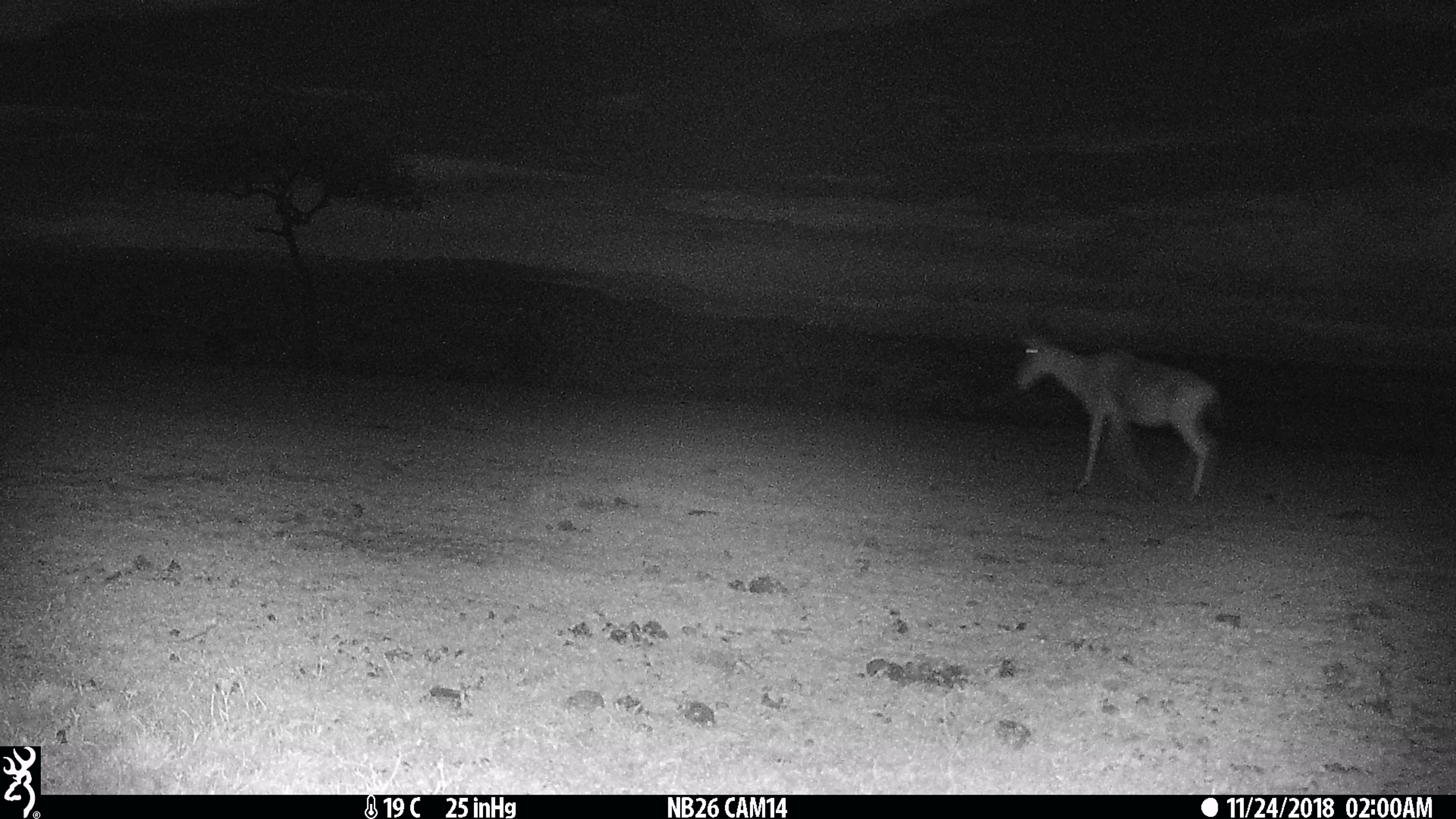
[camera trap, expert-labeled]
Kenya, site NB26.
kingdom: Animalia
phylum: Chordata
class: Mammalia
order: Artiodactyla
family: Bovidae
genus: Alcelaphus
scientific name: Alcelaphus buselaphus cokii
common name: coke's hartebeest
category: hartebeest cokes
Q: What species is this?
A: Hartebeest cokes (coke's hartebeest) (Alcelaphus buselaphus cokii).